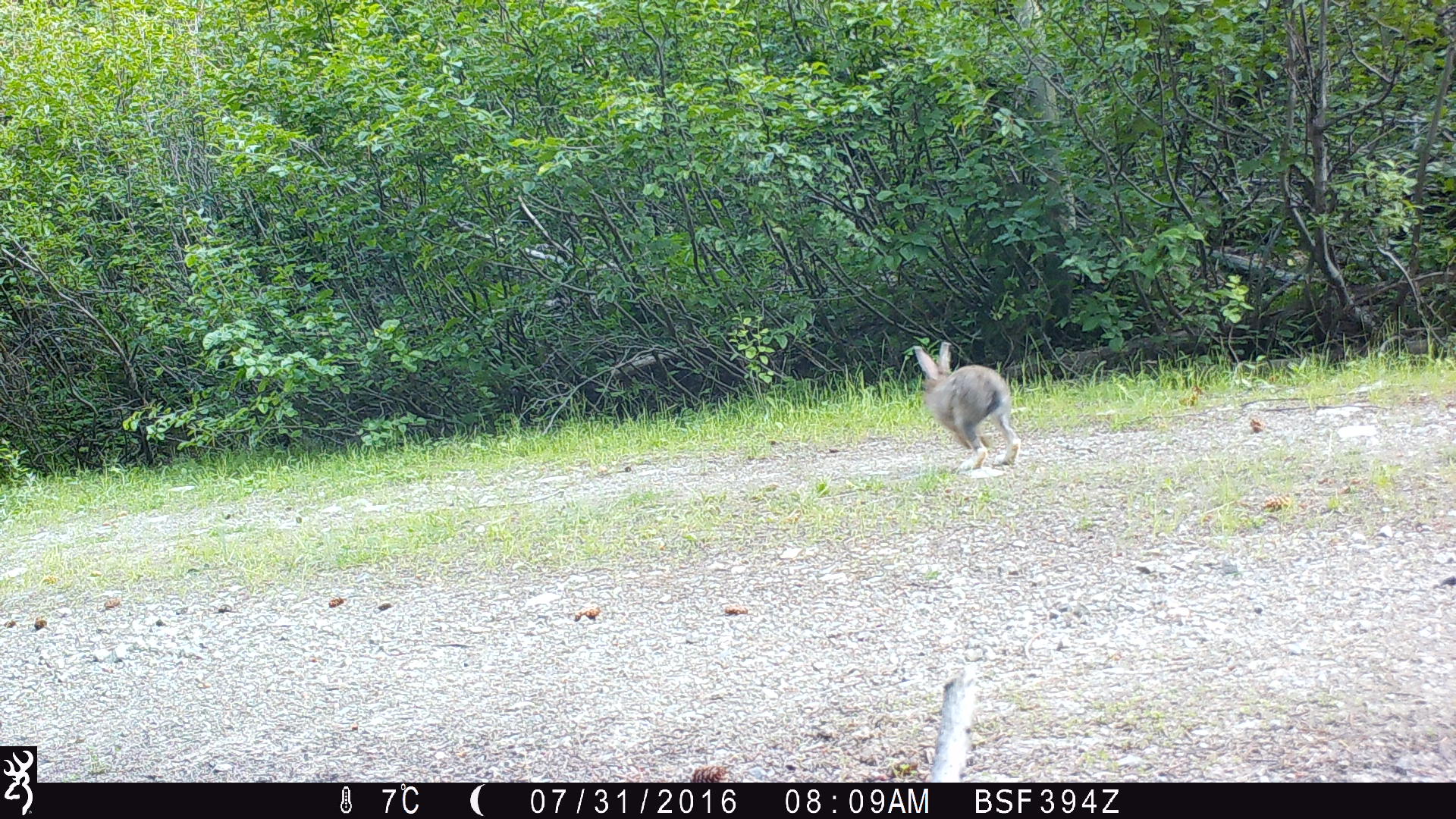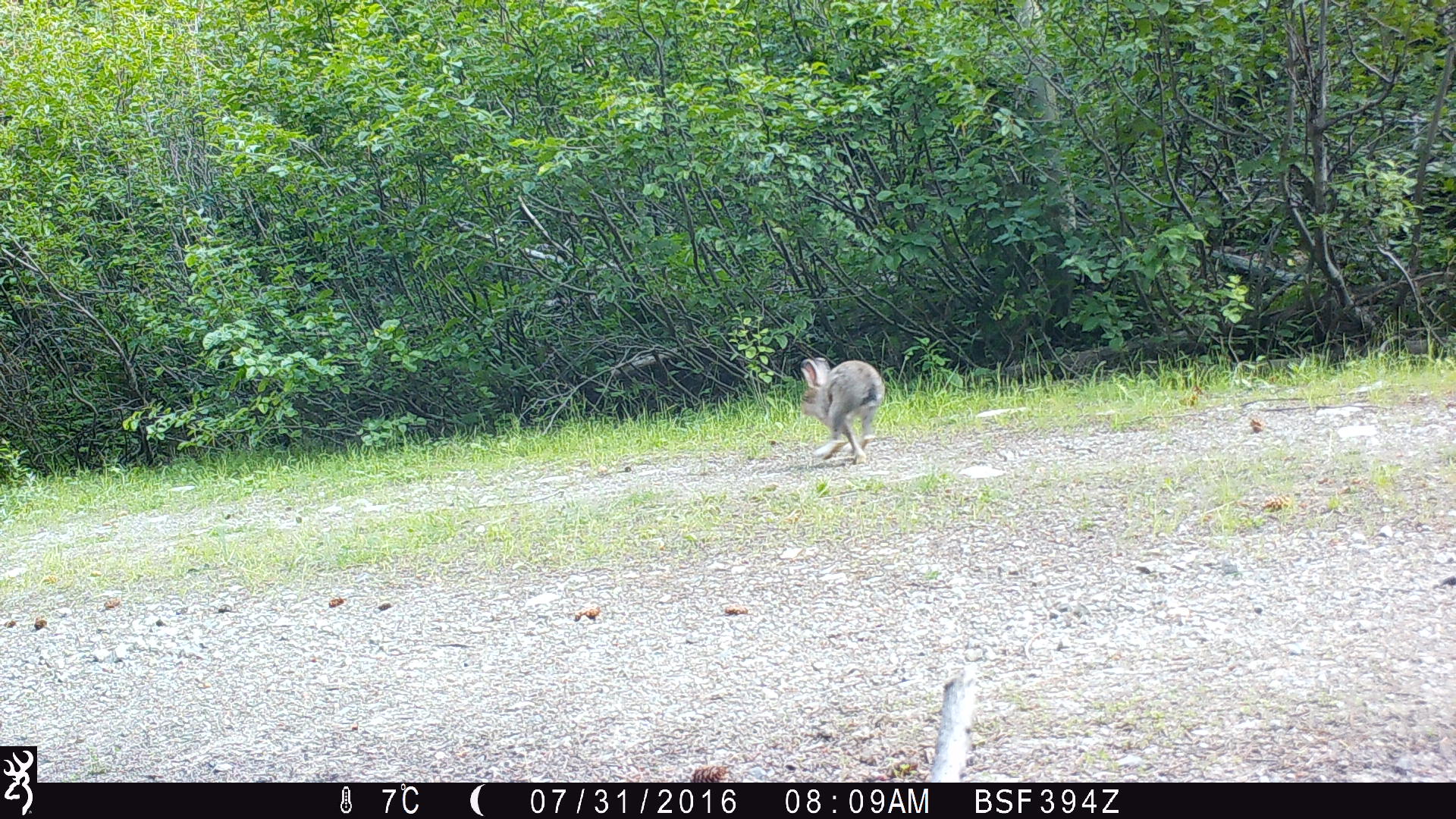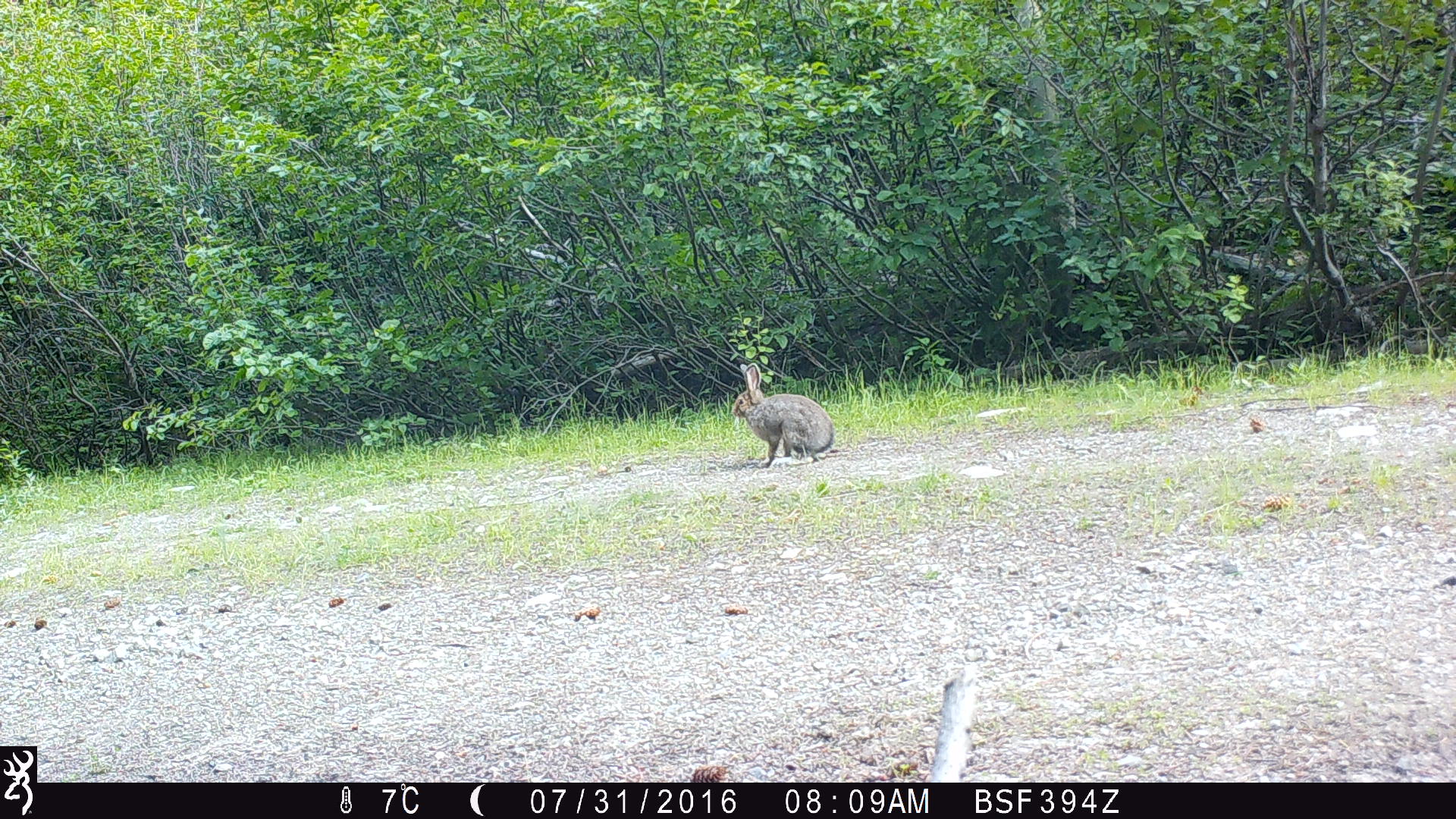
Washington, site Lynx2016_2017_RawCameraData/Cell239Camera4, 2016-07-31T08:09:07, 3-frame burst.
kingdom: Animalia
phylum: Chordata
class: Mammalia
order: Lagomorpha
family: Leporidae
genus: Lepus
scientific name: Lepus americanus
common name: snowshoe hare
Lepus americanus (snowshoe hare). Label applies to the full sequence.